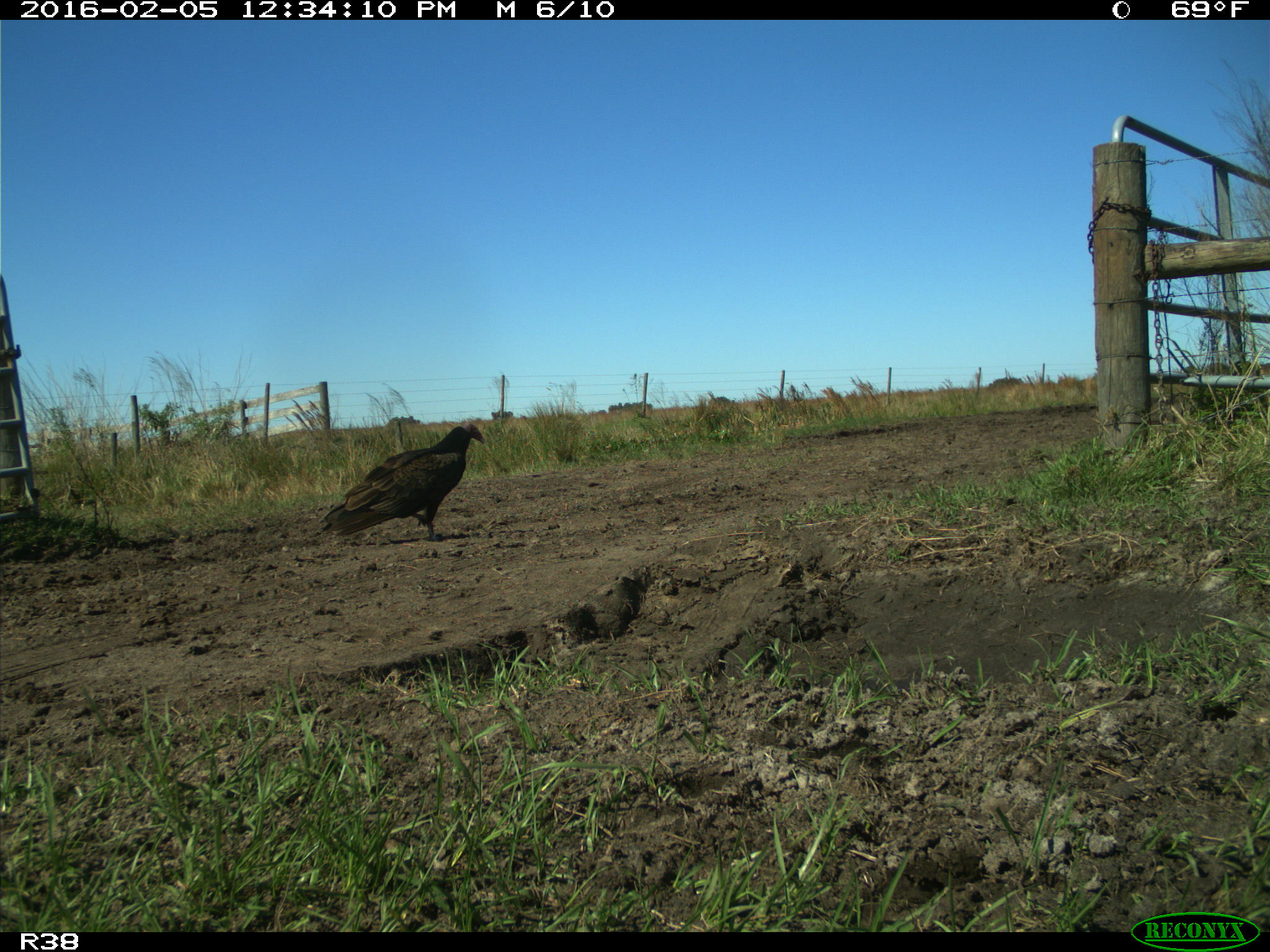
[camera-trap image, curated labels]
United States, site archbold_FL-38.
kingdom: Animalia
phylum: Chordata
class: Aves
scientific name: Aves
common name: birds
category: unidentified bird